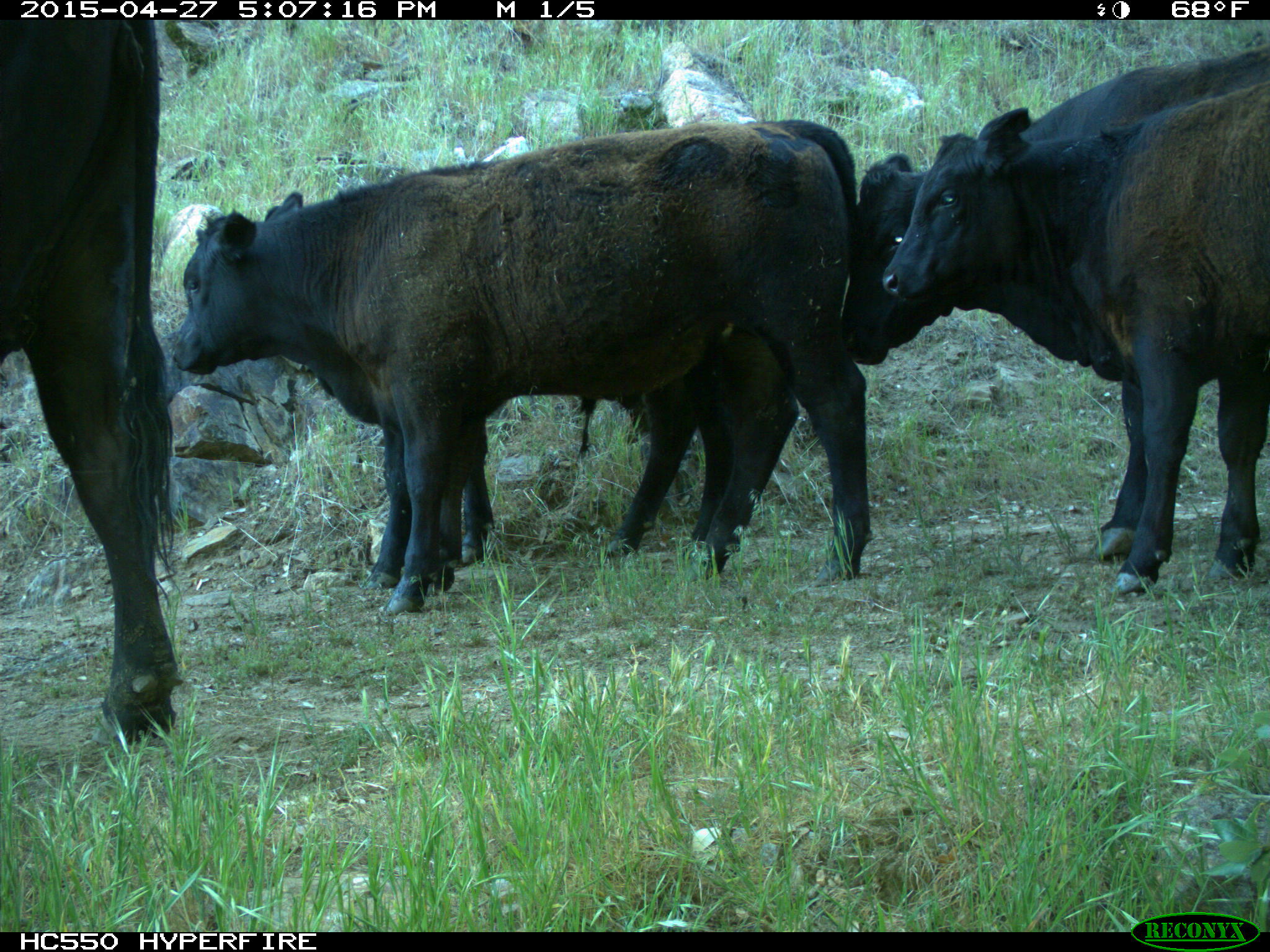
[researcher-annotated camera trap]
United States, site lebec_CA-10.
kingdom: Animalia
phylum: Chordata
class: Mammalia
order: Artiodactyla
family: Bovidae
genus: Bos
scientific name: Bos taurus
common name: domestic cow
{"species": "Bos taurus (domestic cow)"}